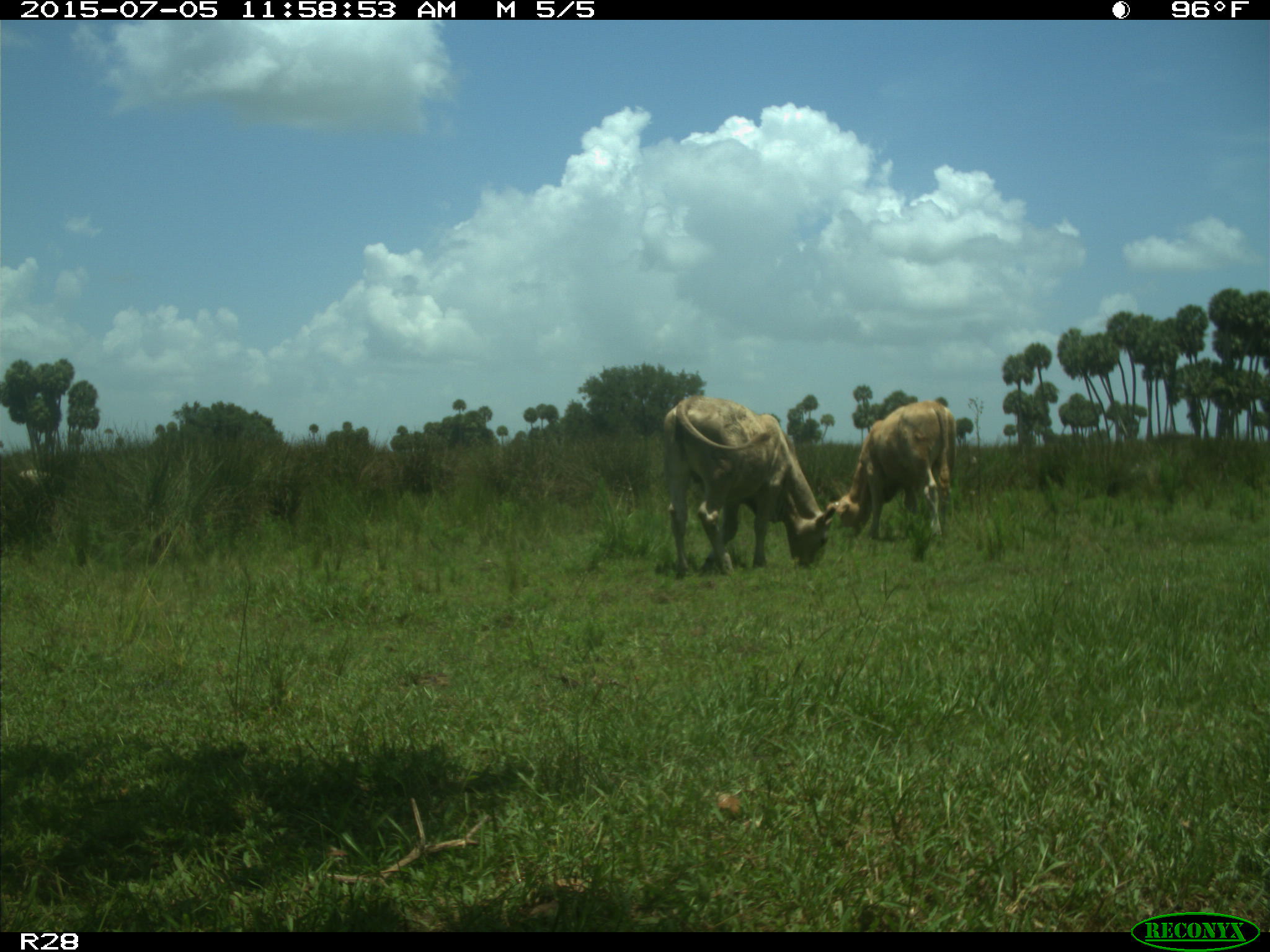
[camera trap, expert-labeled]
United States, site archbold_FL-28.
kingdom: Animalia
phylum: Chordata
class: Mammalia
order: Artiodactyla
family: Bovidae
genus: Bos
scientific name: Bos taurus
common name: domestic cow